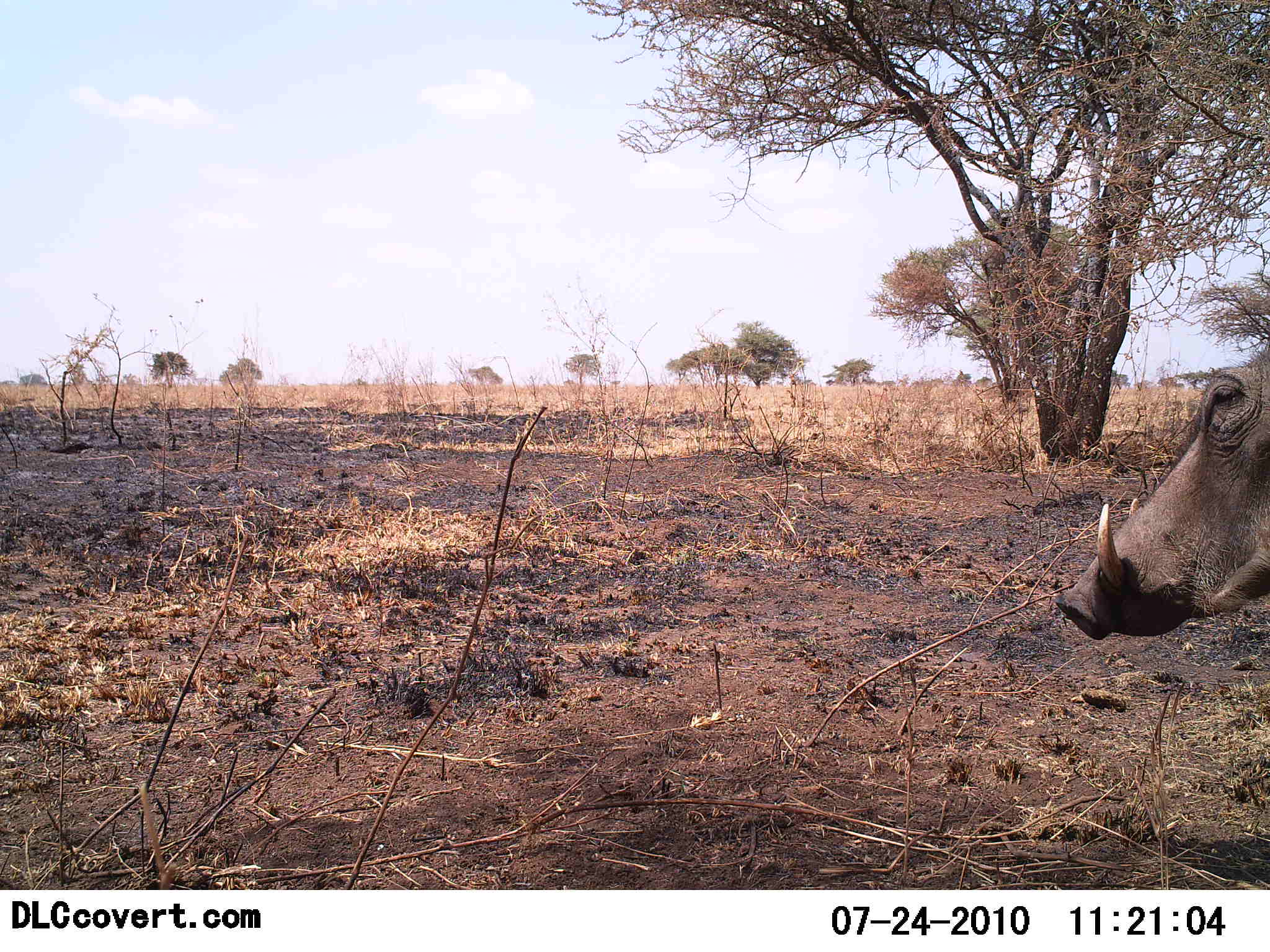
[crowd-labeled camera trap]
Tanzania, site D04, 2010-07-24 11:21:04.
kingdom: Animalia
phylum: Chordata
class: Mammalia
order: Artiodactyla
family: Suidae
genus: Phacochoerus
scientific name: Phacochoerus africanus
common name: warthog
Warthog (Phacochoerus africanus), count 1. Behavior (volunteer vote fractions): standing 86%, resting 0%, moving 14%, interacting 0%. Young present (vote fraction): 0%. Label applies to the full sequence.